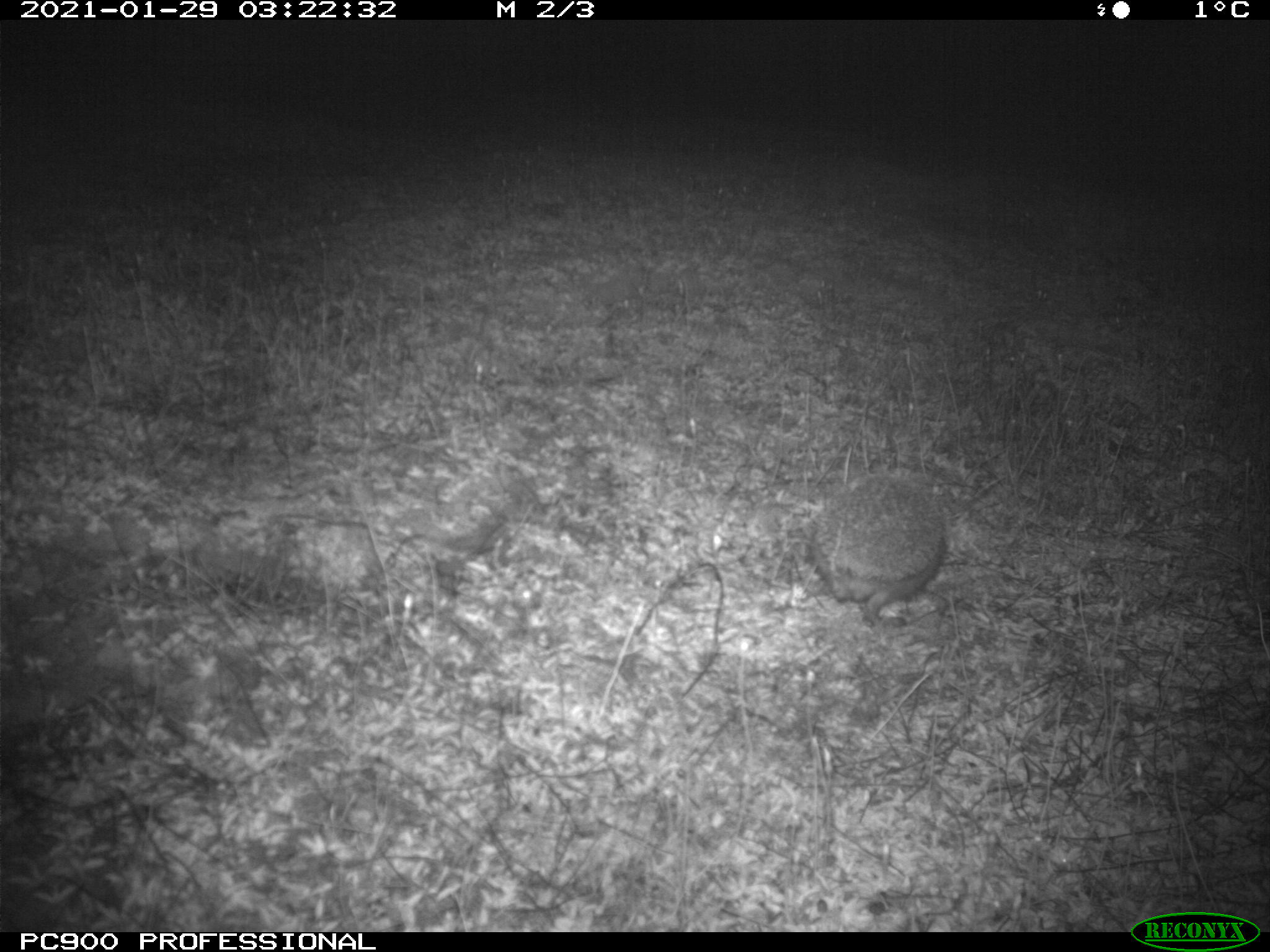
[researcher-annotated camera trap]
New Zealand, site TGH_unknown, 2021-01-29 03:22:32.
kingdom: Animalia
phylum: Chordata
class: Mammalia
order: Eulipotyphla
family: Erinaceidae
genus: Erinaceus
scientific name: Erinaceus europaeus europaeus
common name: european hedgehog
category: hedgehog